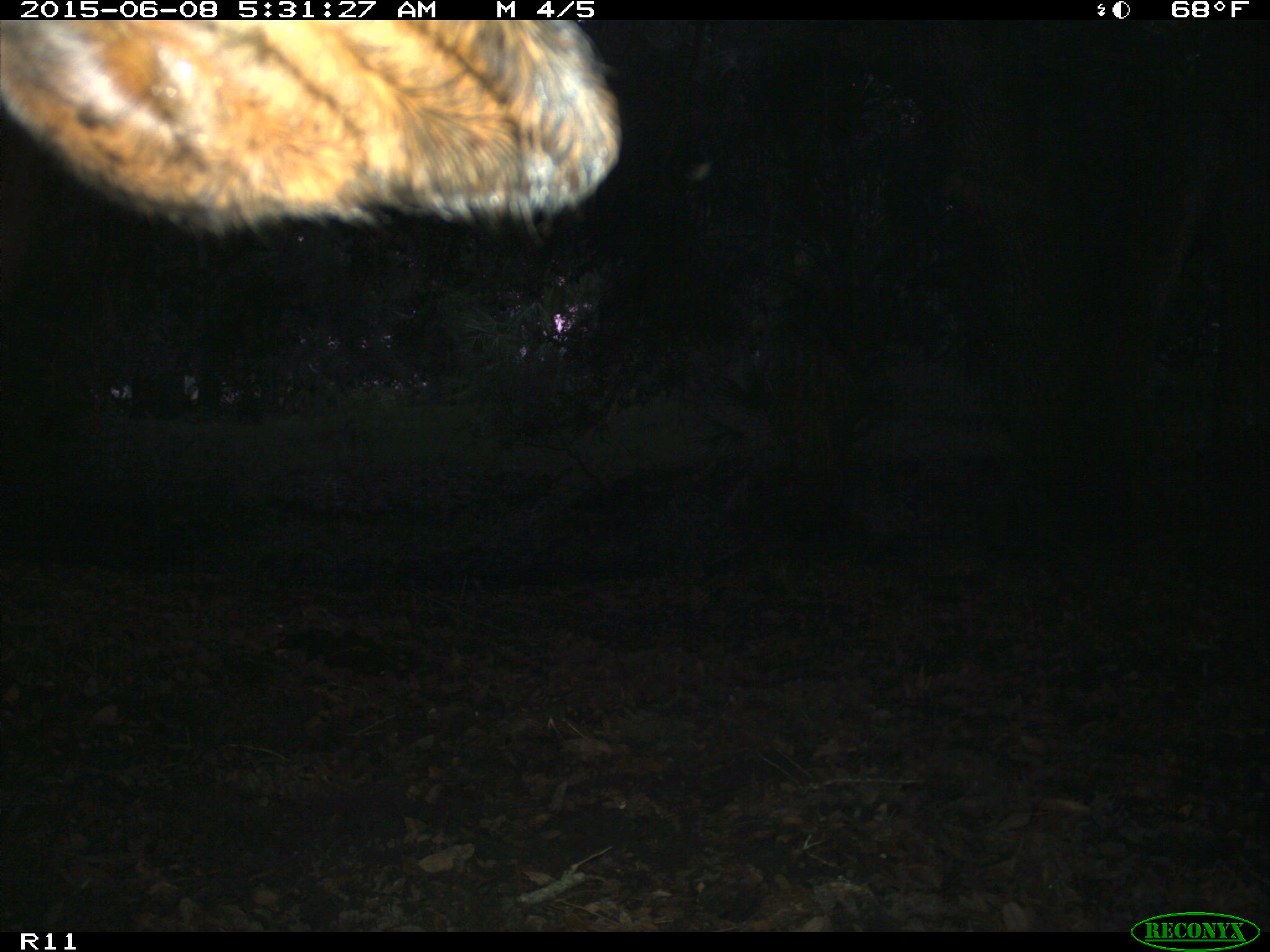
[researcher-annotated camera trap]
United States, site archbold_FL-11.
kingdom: Animalia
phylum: Chordata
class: Mammalia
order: Artiodactyla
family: Bovidae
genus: Bos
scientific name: Bos taurus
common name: domestic cow